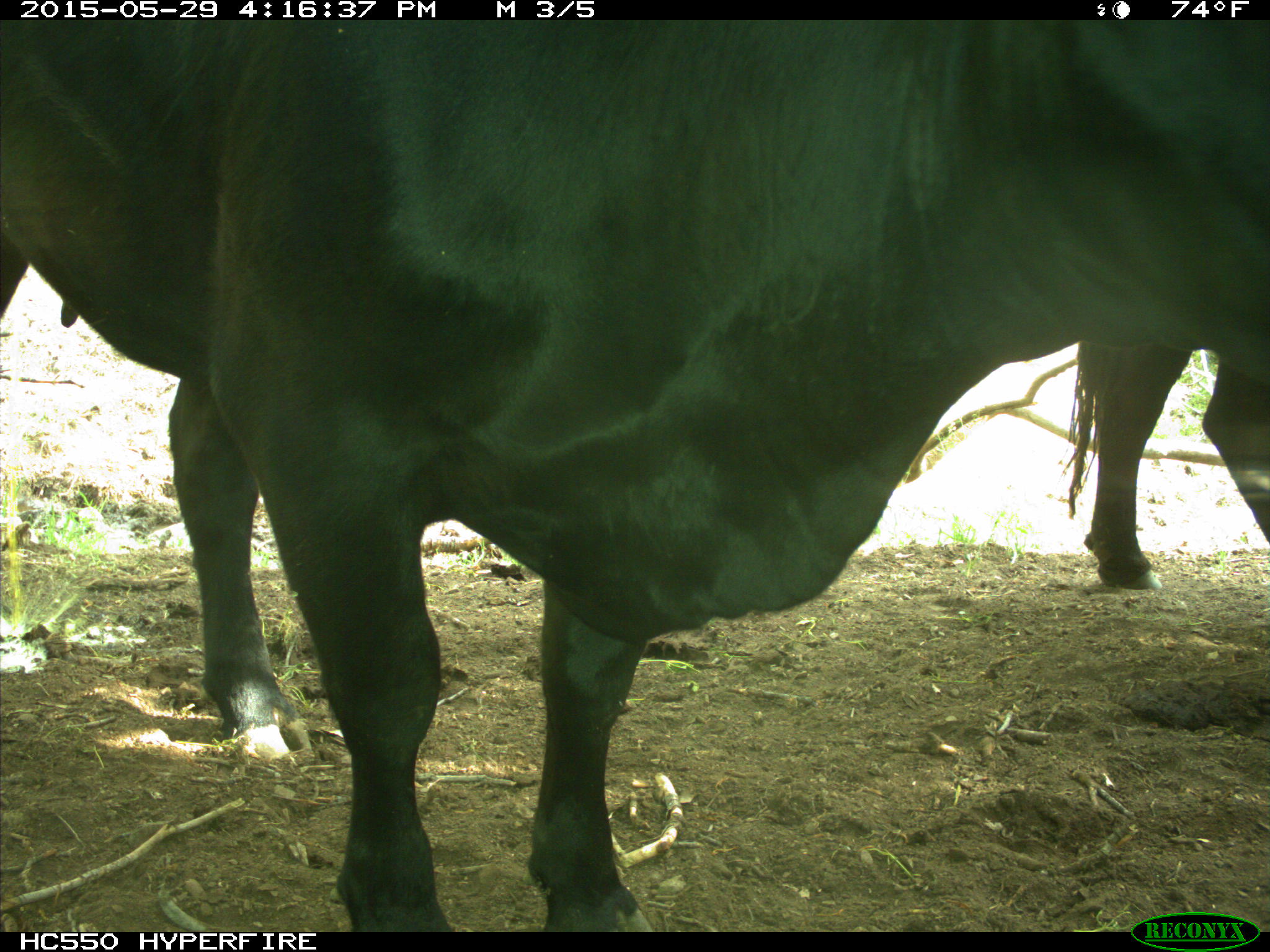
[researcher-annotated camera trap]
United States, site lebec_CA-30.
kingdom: Animalia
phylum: Chordata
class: Mammalia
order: Artiodactyla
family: Bovidae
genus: Bos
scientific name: Bos taurus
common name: domestic cow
Bos taurus (domestic cow).